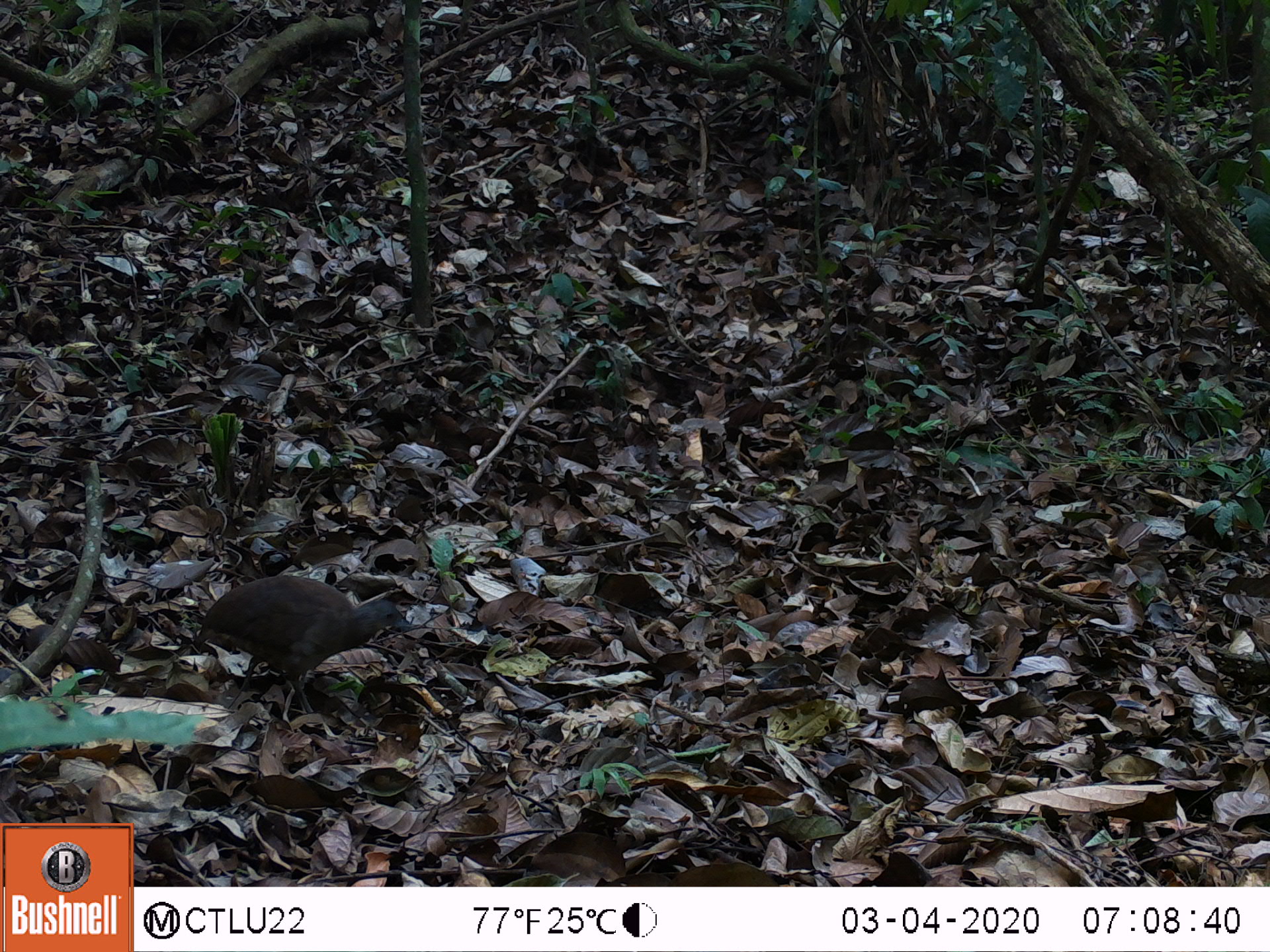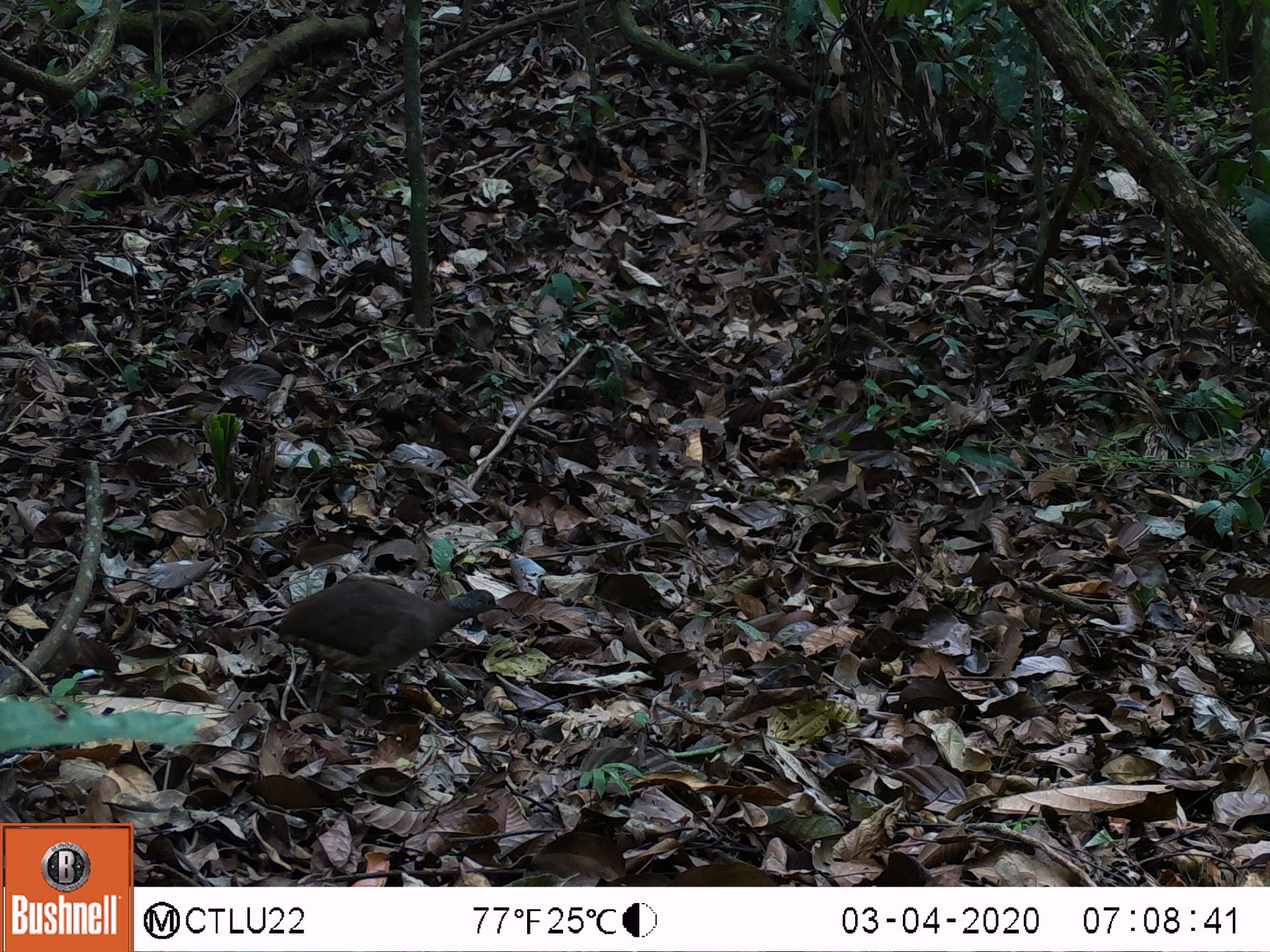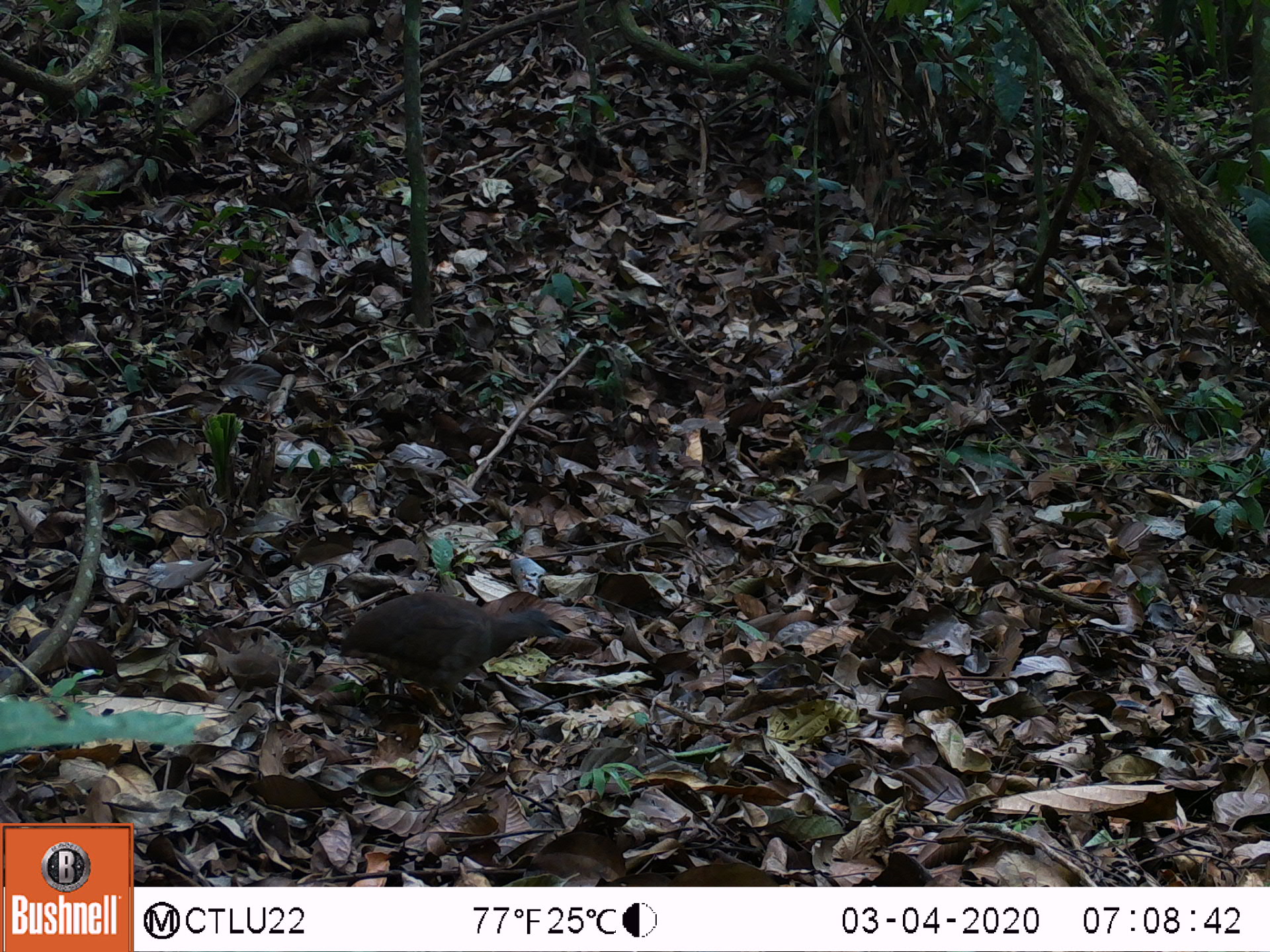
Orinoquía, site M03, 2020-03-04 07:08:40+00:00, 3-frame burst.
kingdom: Animalia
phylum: Chordata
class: Aves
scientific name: Aves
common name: bird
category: unknown bird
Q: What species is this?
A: Unknown bird (bird) (Aves).